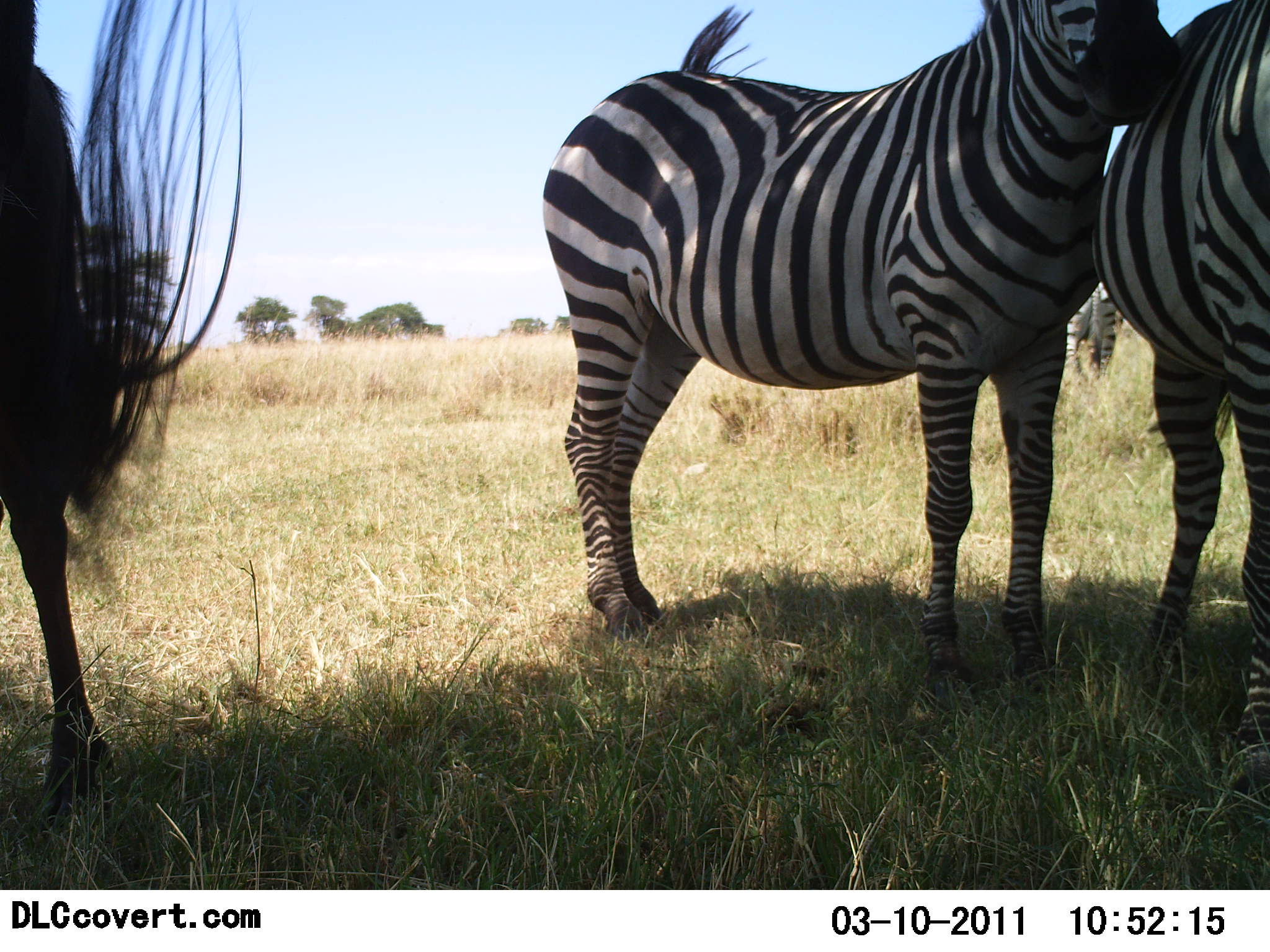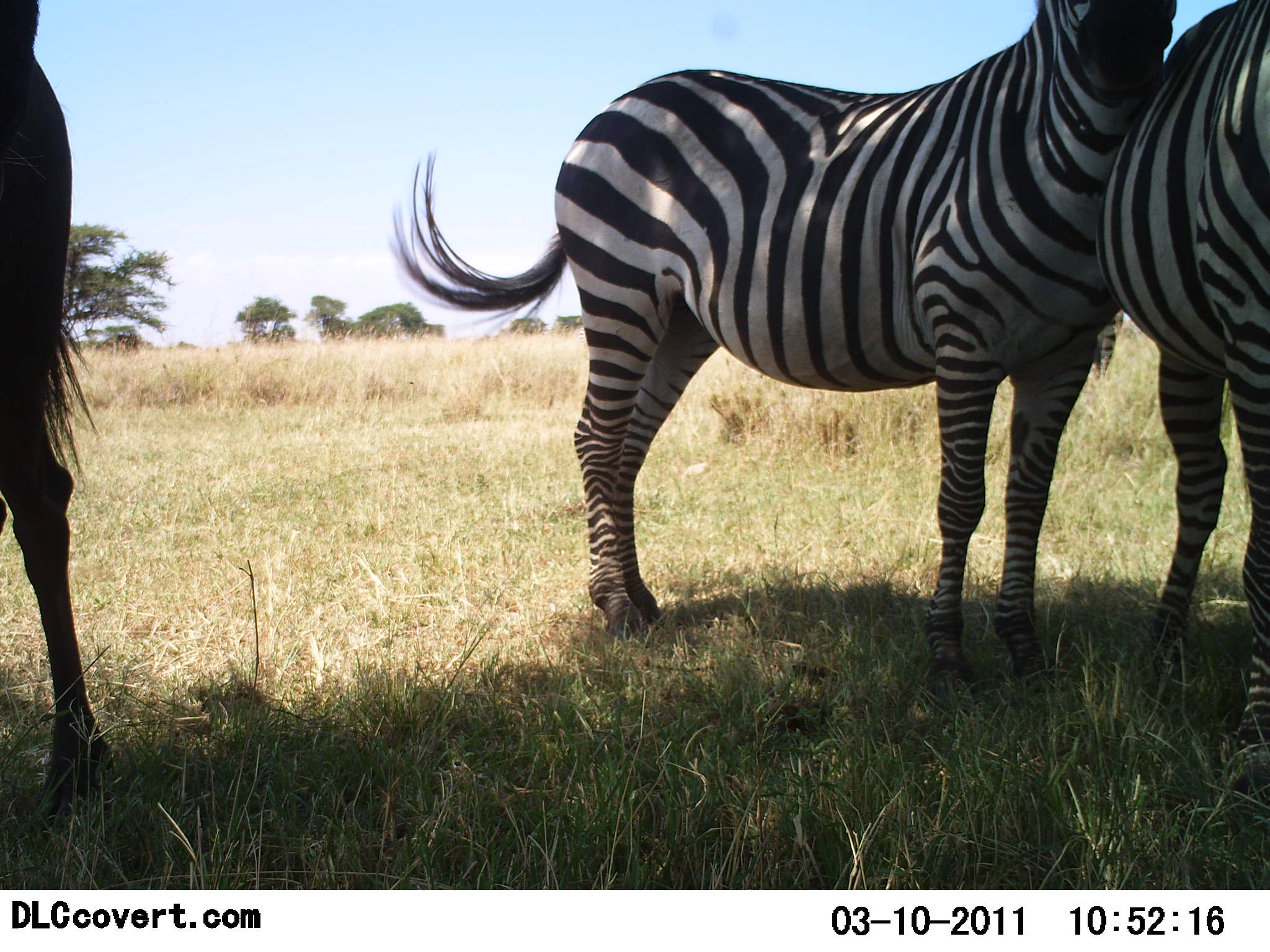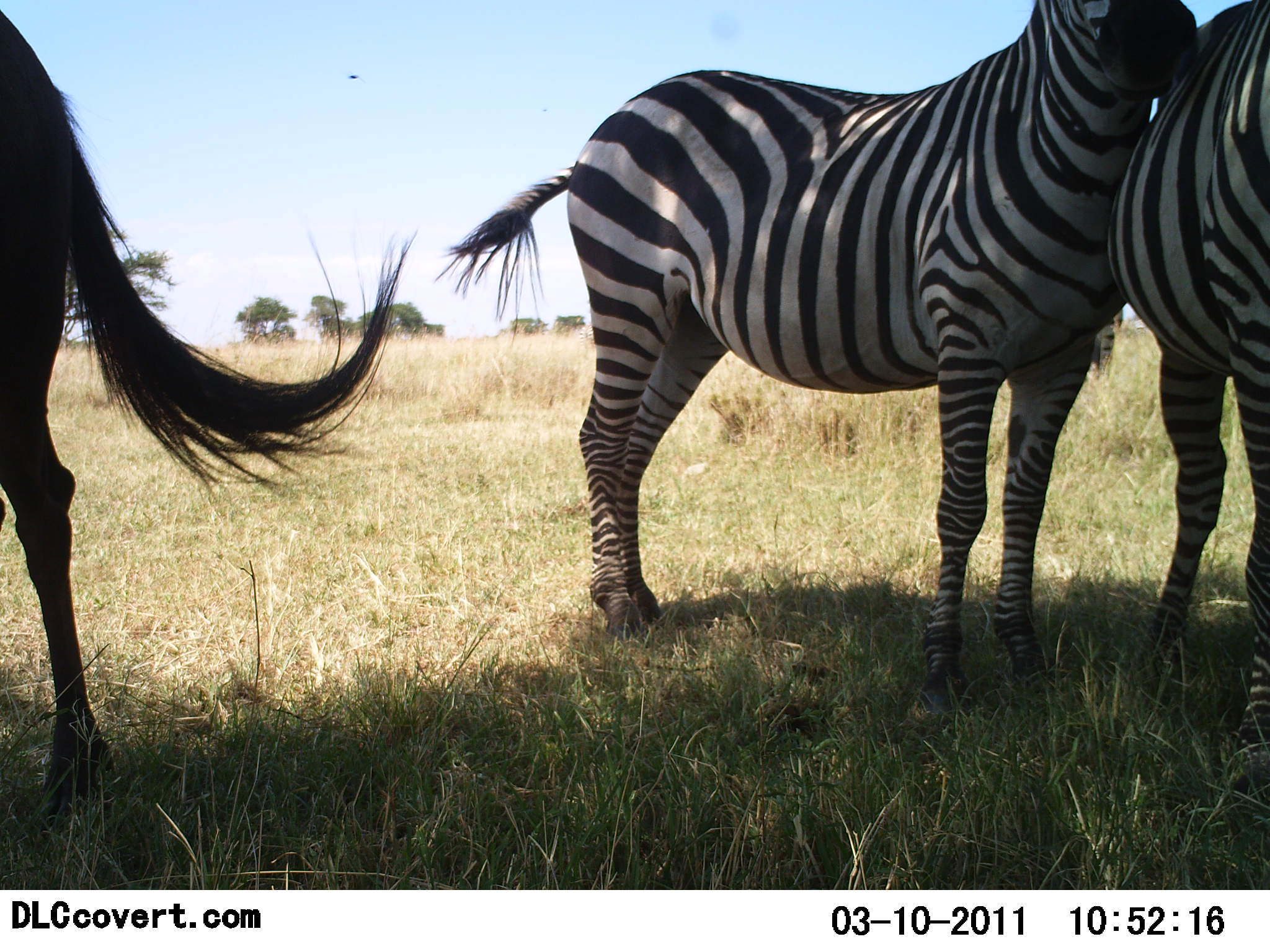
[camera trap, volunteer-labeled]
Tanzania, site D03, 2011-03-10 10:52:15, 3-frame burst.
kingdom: Animalia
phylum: Chordata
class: Mammalia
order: Perissodactyla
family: Equidae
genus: Equus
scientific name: Equus quagga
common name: plains zebra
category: zebra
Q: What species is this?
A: Zebra (plains zebra) (Equus quagga).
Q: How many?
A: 3.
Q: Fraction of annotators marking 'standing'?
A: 91%.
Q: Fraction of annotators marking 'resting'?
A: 9%.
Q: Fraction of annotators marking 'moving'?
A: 0%.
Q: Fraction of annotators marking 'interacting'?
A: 17%.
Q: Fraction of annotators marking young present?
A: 0%.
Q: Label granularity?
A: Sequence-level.